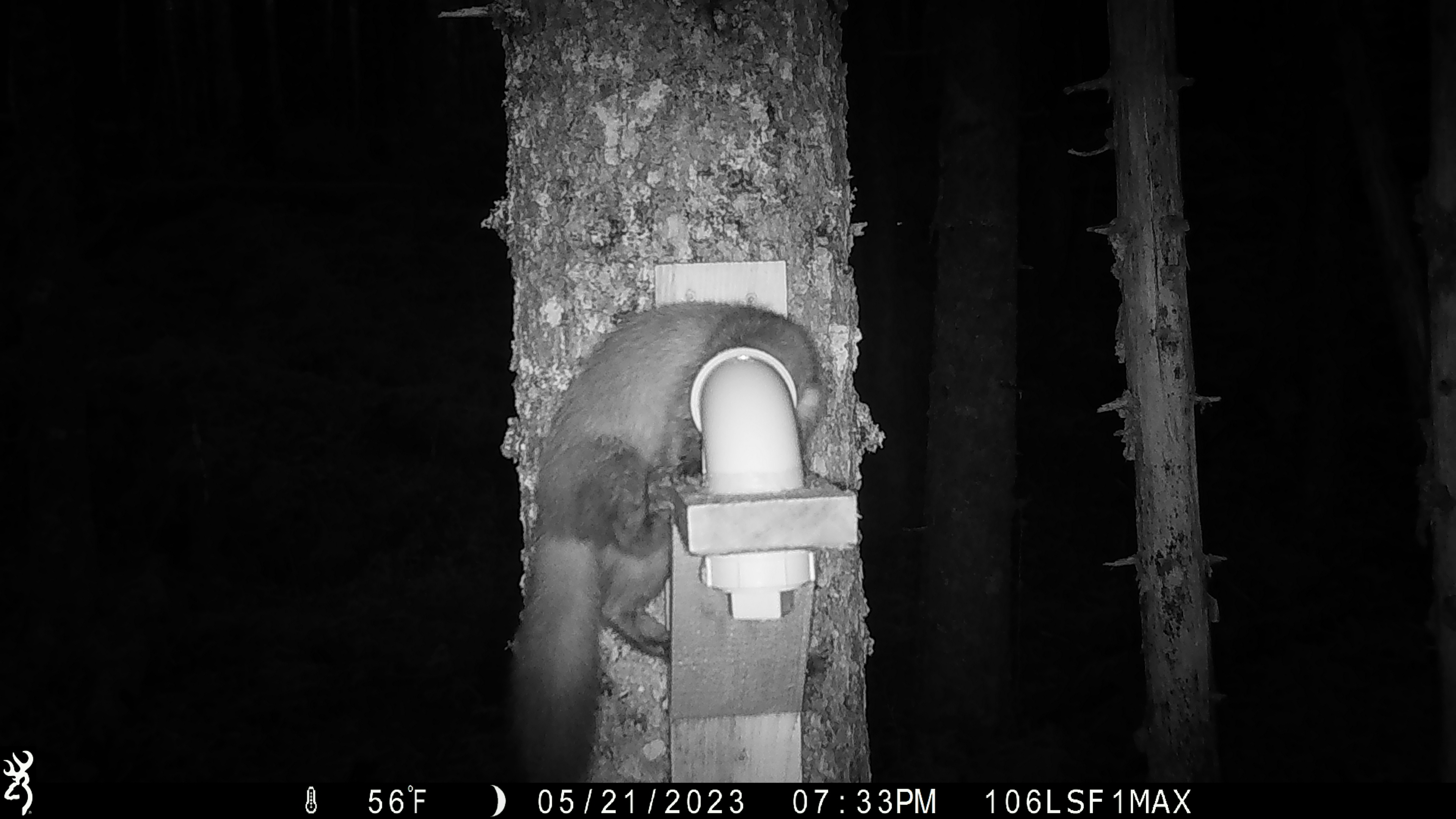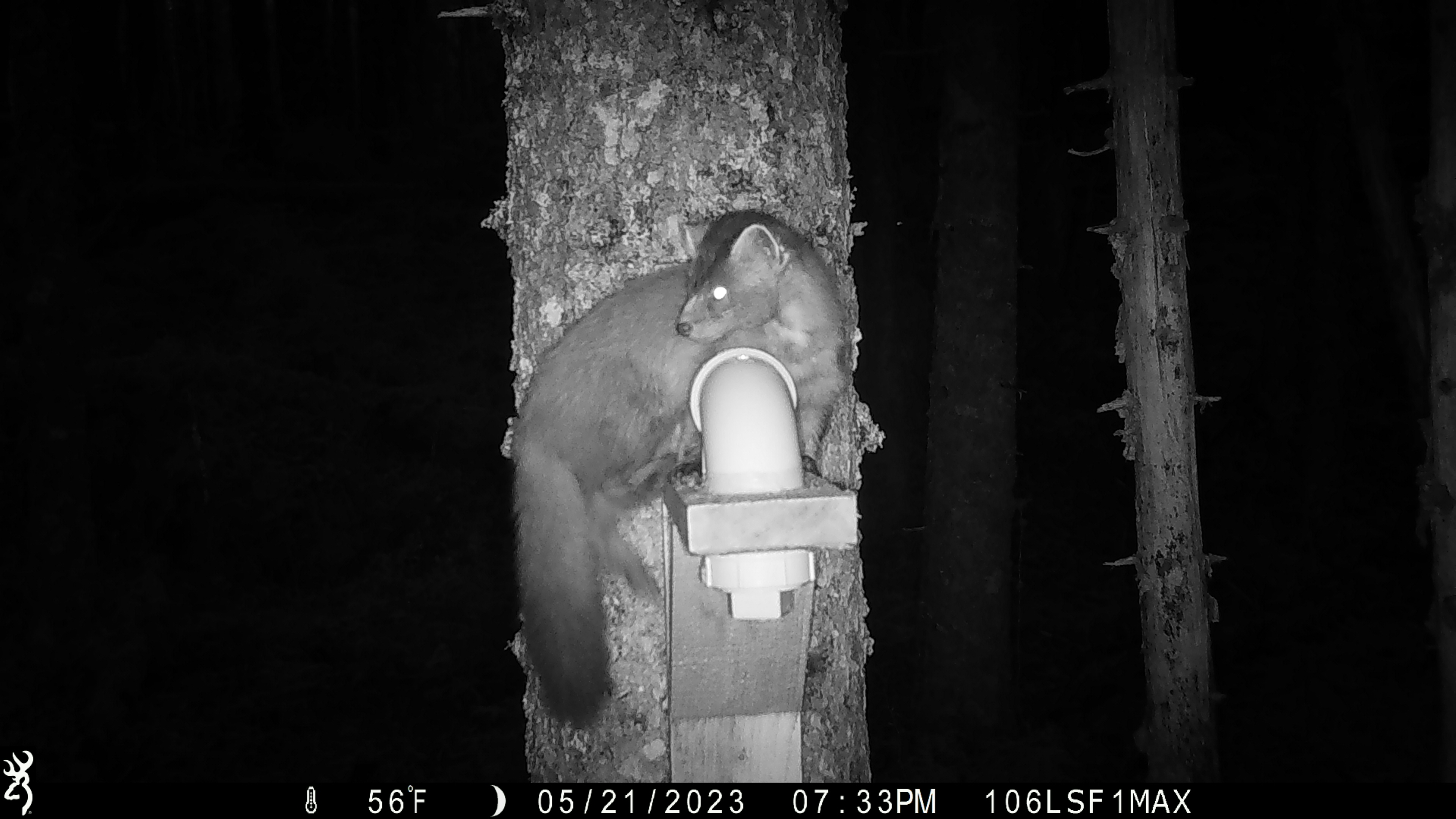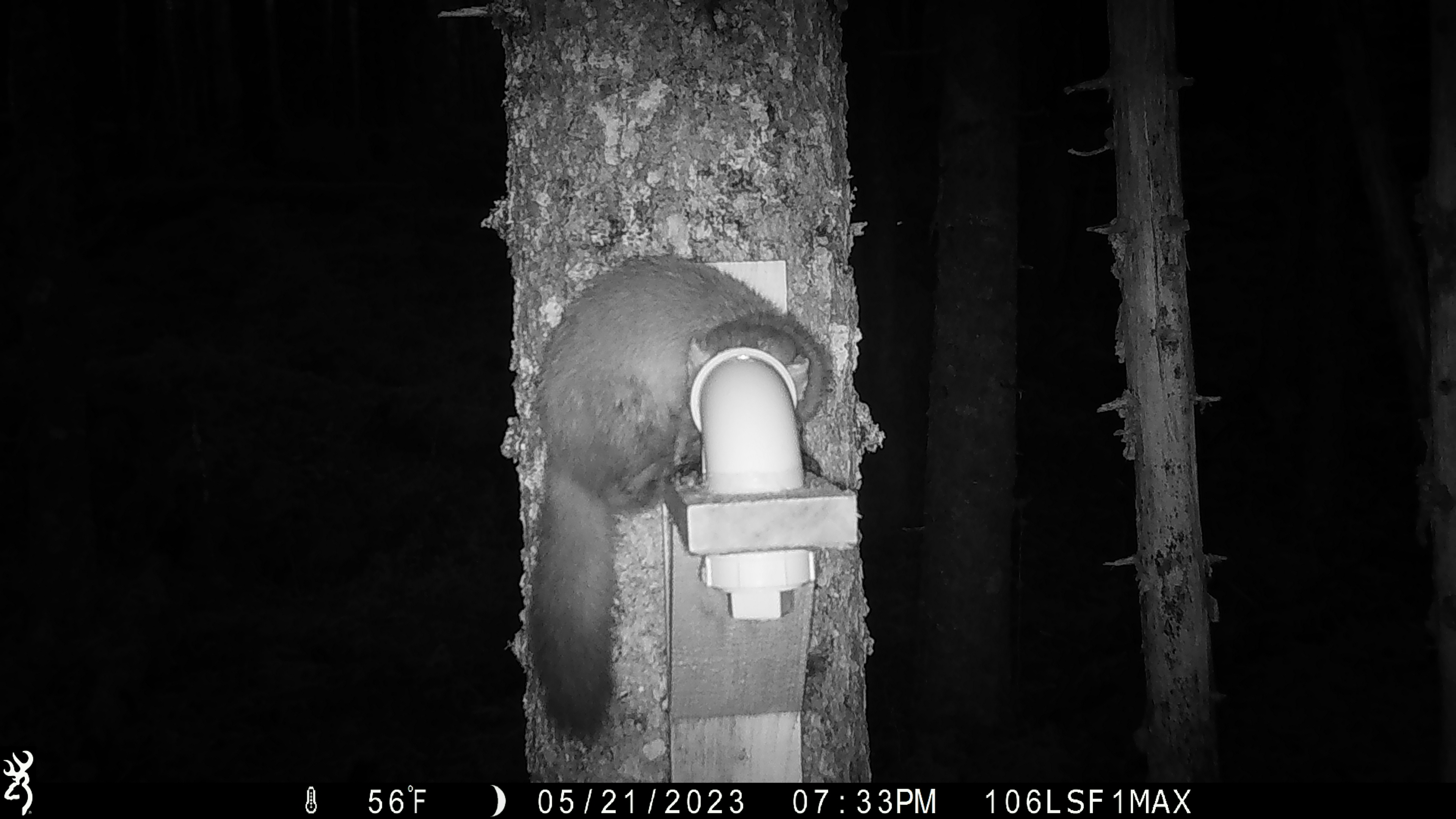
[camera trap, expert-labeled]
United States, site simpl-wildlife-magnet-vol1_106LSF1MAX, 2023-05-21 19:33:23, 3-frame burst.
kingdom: Animalia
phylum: Chordata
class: Mammalia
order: Carnivora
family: Mustelidae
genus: Martes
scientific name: Martes americana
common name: american marten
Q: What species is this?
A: American marten (Martes americana).